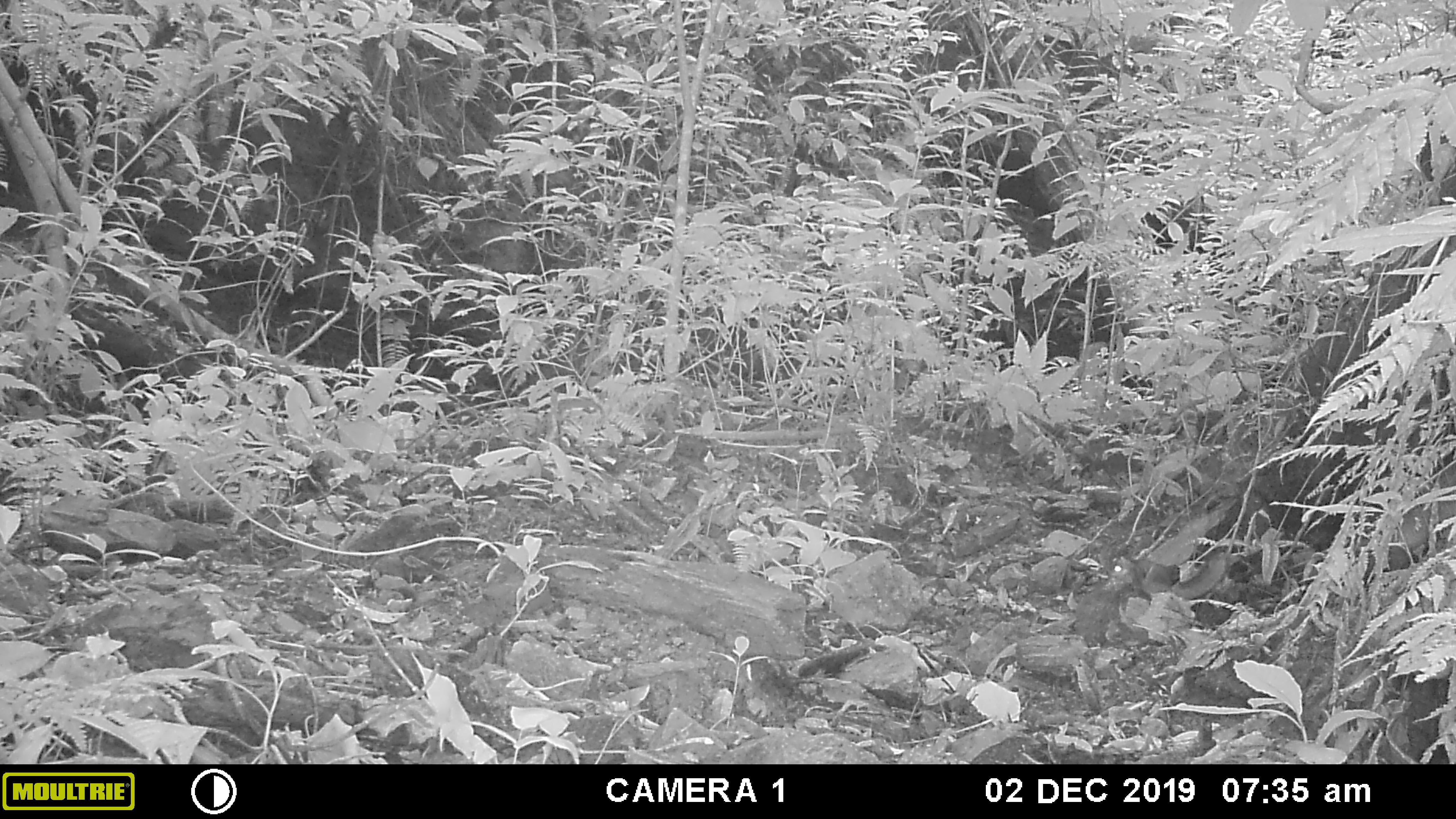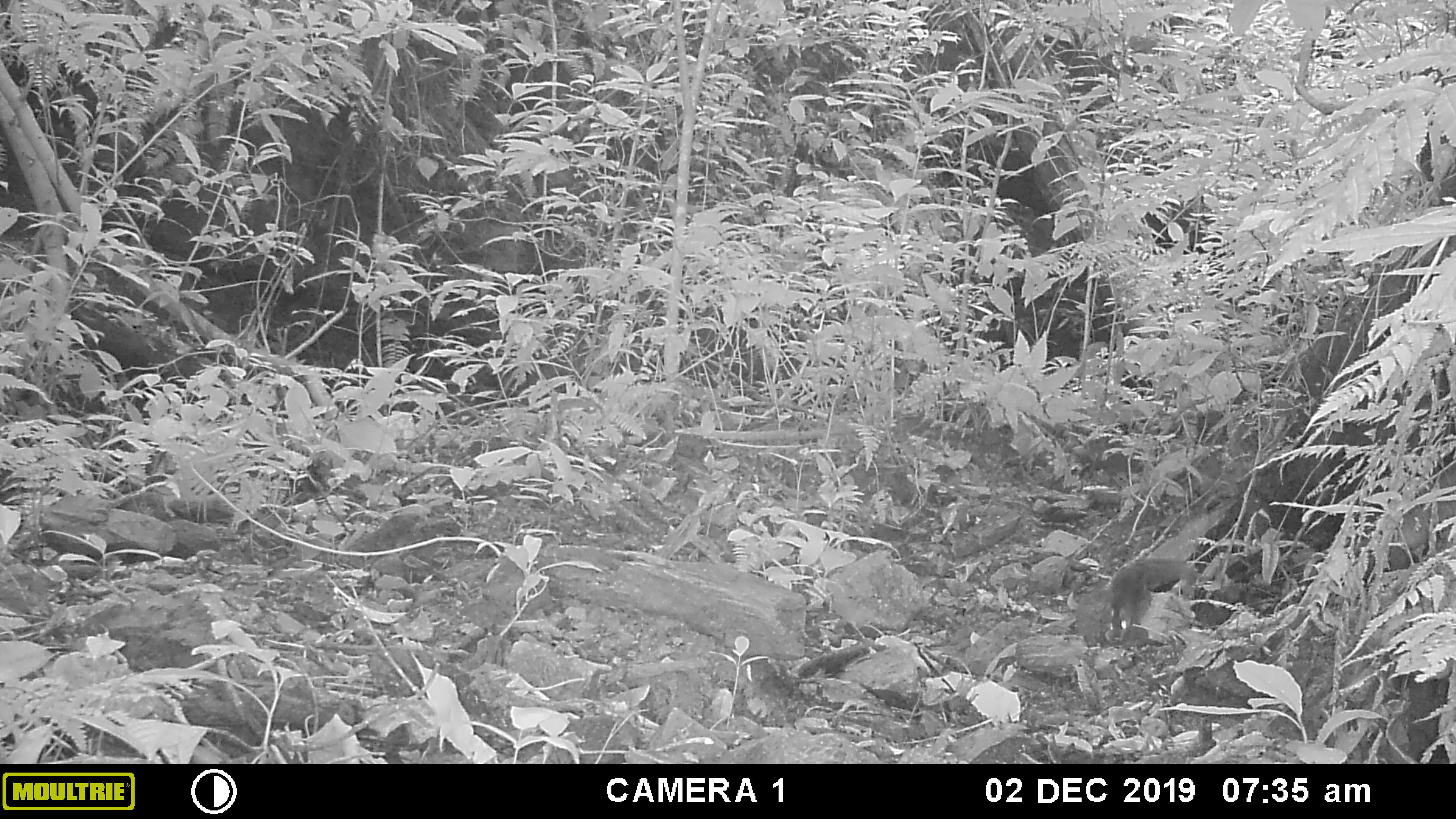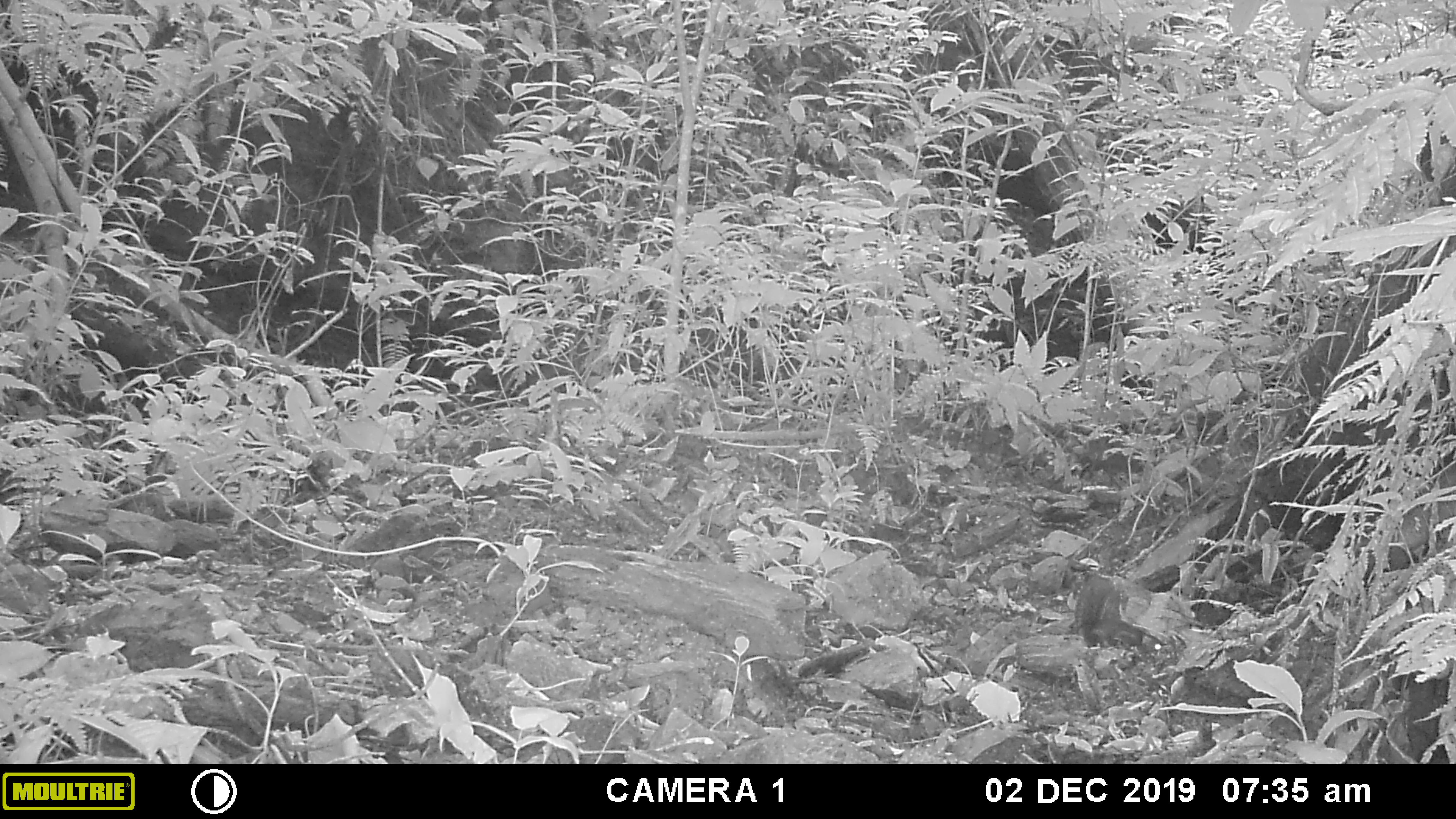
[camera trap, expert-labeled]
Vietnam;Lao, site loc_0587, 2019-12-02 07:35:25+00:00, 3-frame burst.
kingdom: Animalia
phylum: Chordata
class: Mammalia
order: Rodentia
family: Sciuridae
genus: Sciurus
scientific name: Sciurus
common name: squirrel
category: unidentified squirrel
Unidentified squirrel (squirrel) (Sciurus). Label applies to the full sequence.